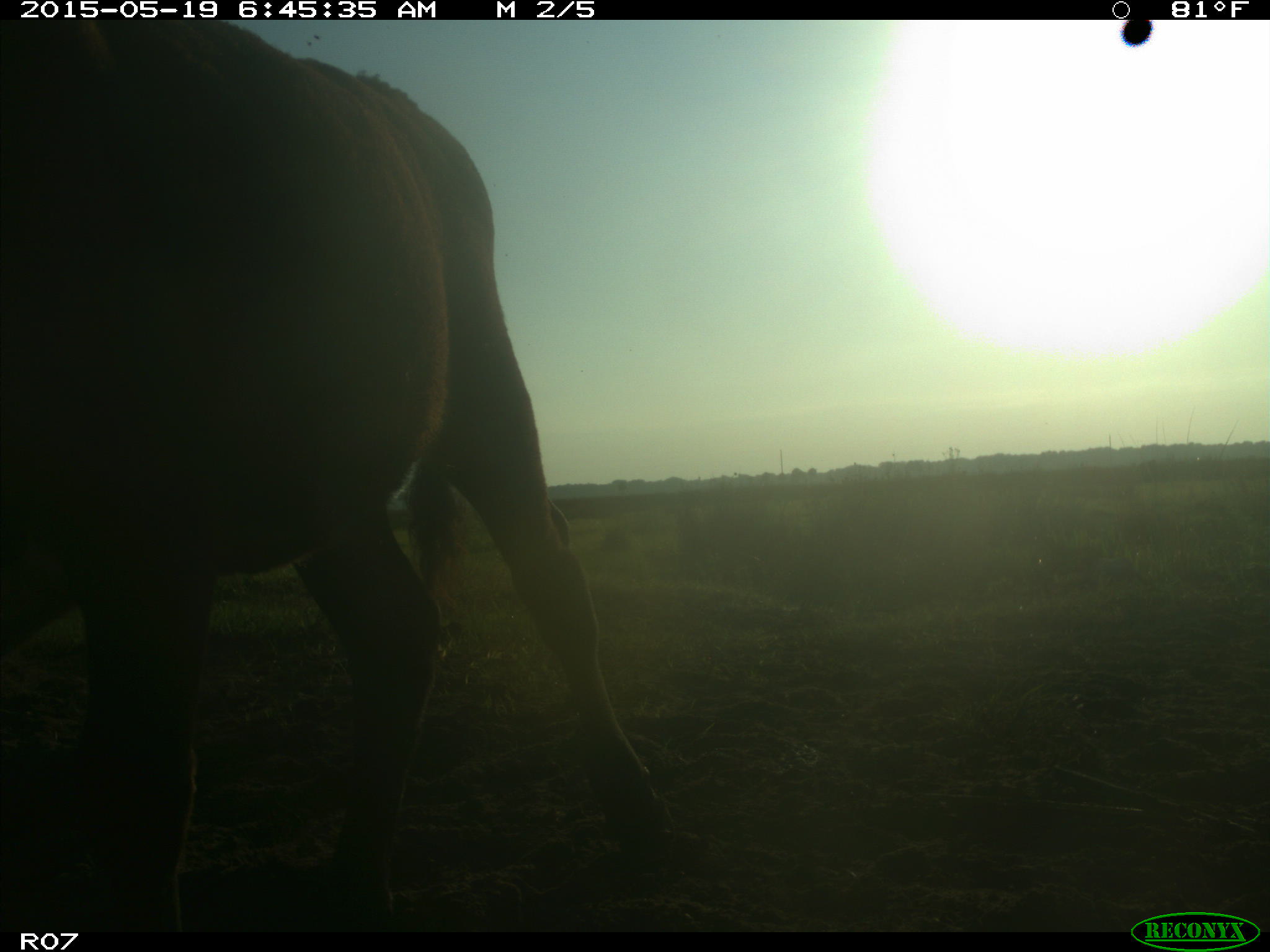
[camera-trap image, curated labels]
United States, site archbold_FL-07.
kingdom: Animalia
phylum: Chordata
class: Mammalia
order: Artiodactyla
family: Bovidae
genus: Bos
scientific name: Bos taurus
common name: domestic cow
Bos taurus (domestic cow).